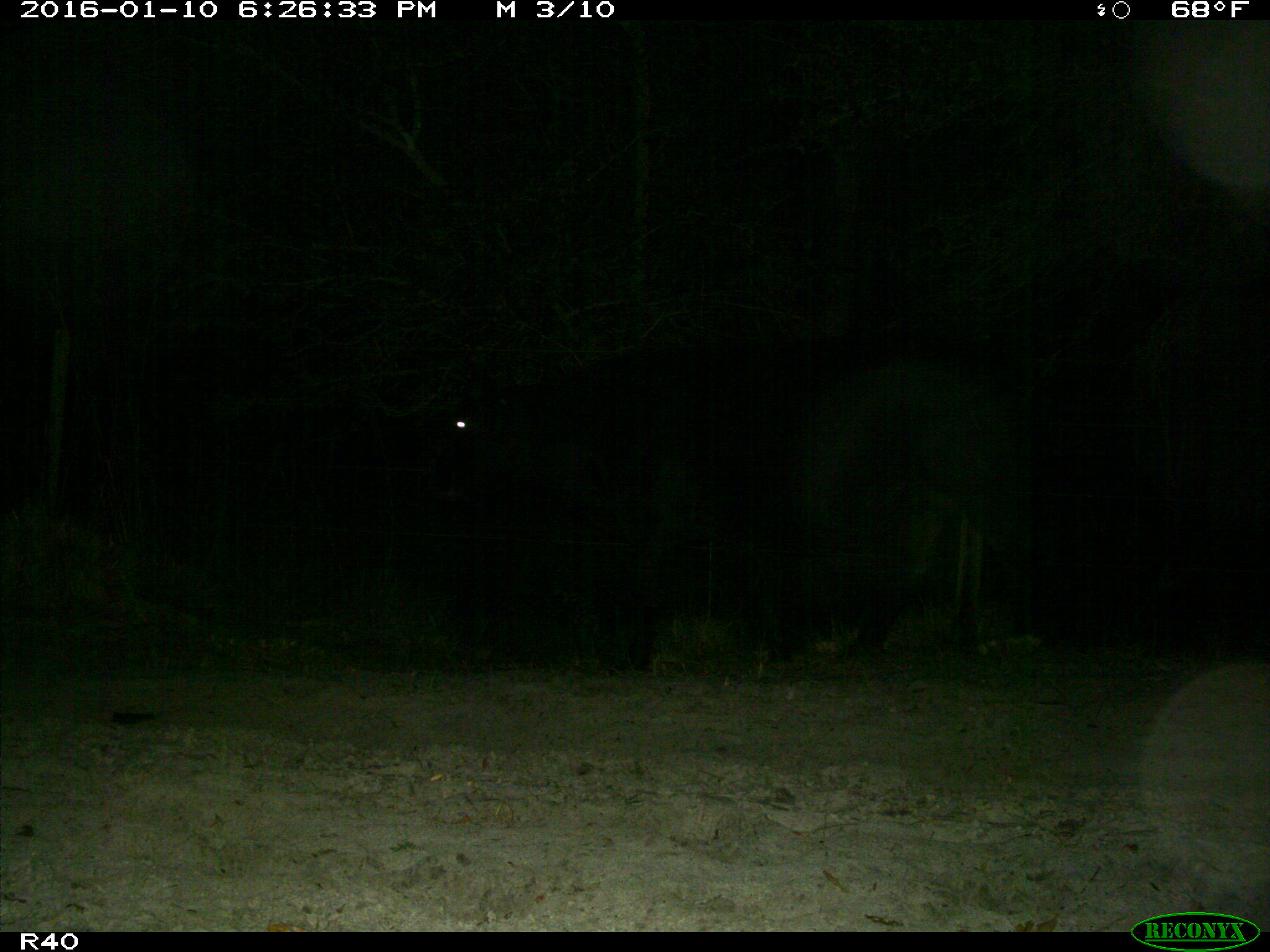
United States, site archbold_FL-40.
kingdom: Animalia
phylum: Chordata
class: Mammalia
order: Artiodactyla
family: Bovidae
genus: Bos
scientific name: Bos taurus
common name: domestic cow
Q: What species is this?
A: Bos taurus (domestic cow).